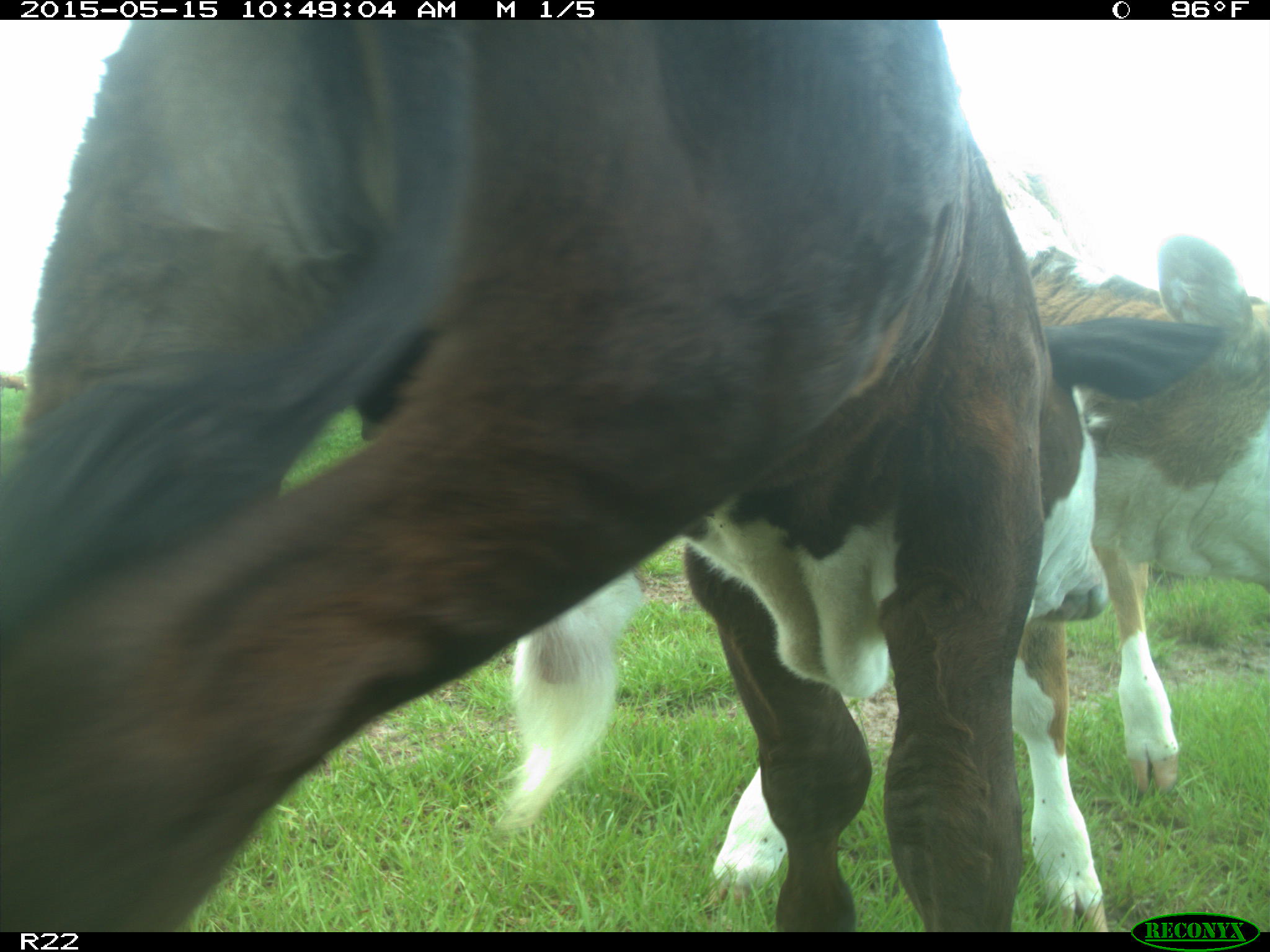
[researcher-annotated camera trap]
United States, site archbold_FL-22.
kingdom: Animalia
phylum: Chordata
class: Mammalia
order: Artiodactyla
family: Bovidae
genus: Bos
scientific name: Bos taurus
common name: domestic cow